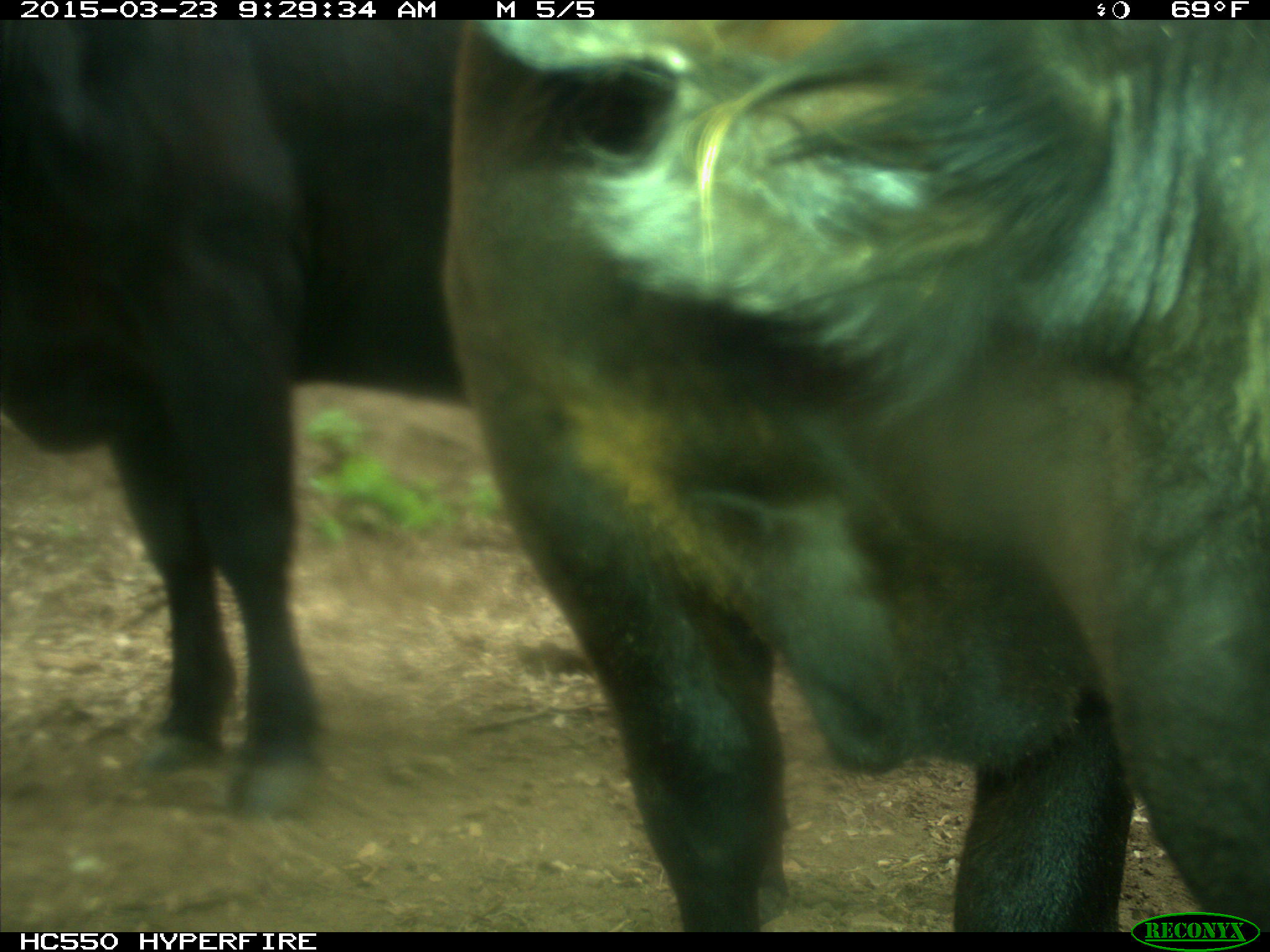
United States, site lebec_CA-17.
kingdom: Animalia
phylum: Chordata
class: Mammalia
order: Artiodactyla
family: Bovidae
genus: Bos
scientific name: Bos taurus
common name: domestic cow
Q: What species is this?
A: Bos taurus (domestic cow).